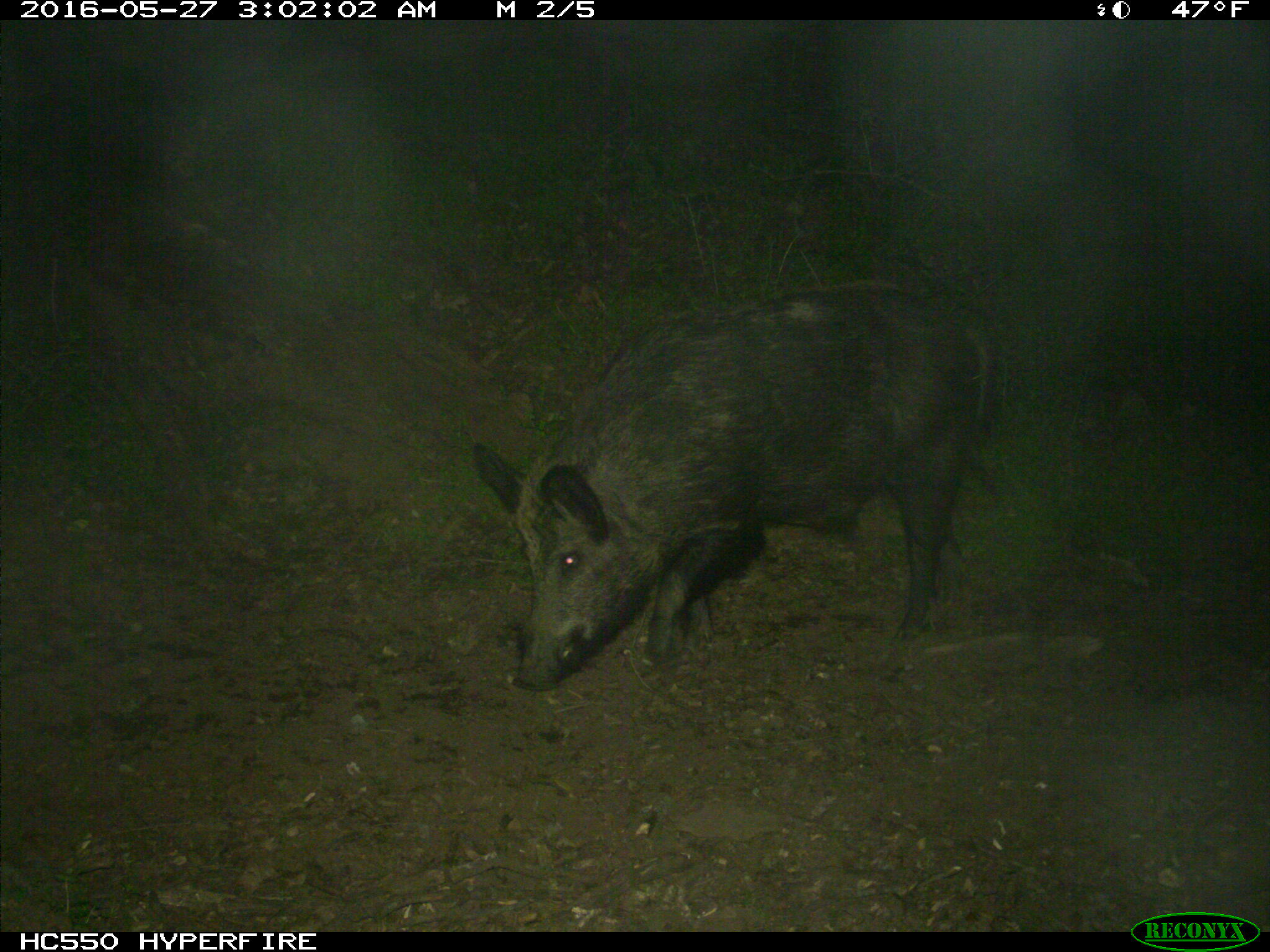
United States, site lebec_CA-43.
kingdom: Animalia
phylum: Chordata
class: Mammalia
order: Artiodactyla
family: Suidae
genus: Sus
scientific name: Sus scrofa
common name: wild boar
Sus scrofa (wild boar).